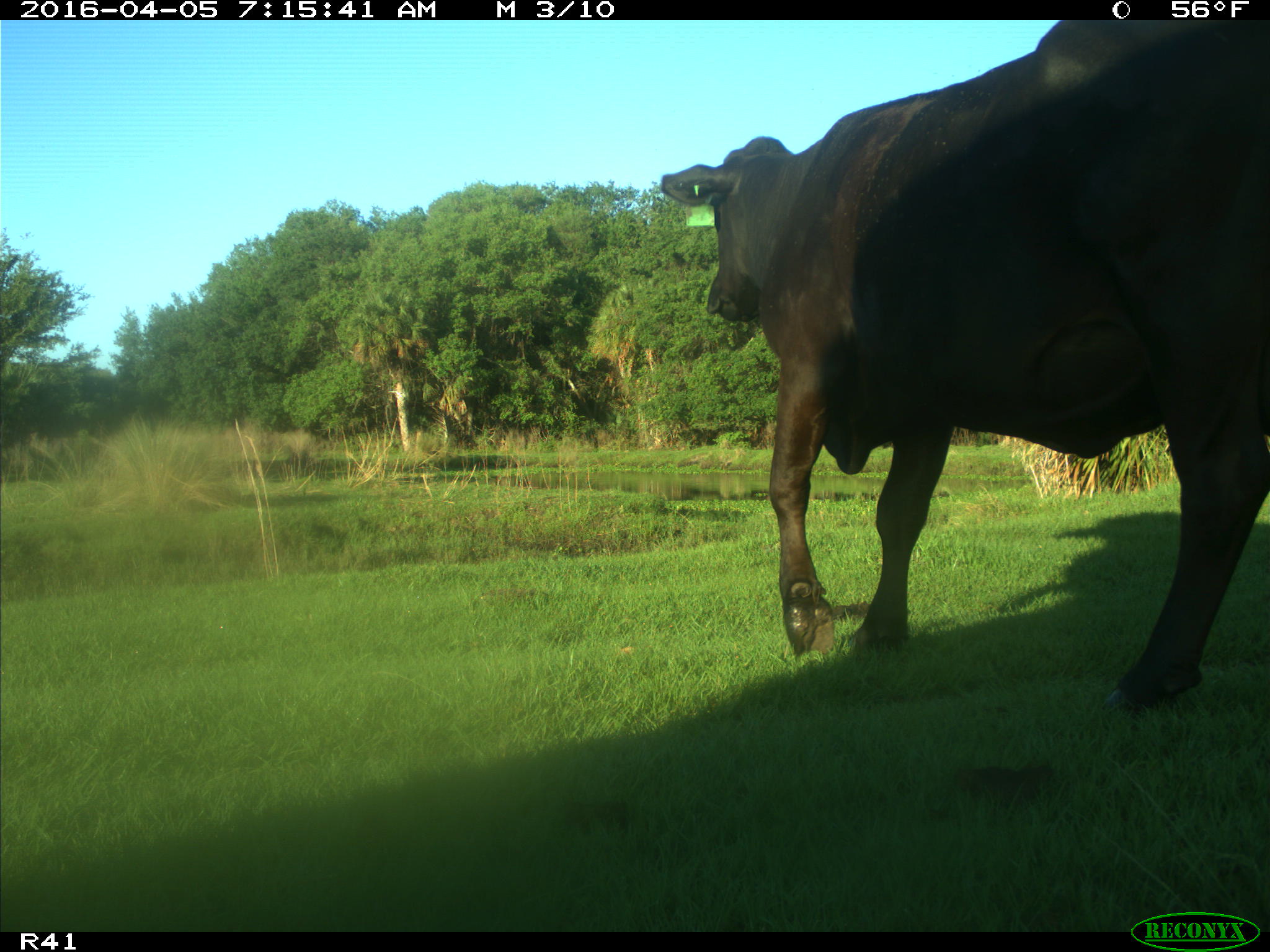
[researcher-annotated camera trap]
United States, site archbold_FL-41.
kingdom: Animalia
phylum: Chordata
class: Mammalia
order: Artiodactyla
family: Bovidae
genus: Bos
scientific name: Bos taurus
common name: domestic cow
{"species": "Bos taurus (domestic cow)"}